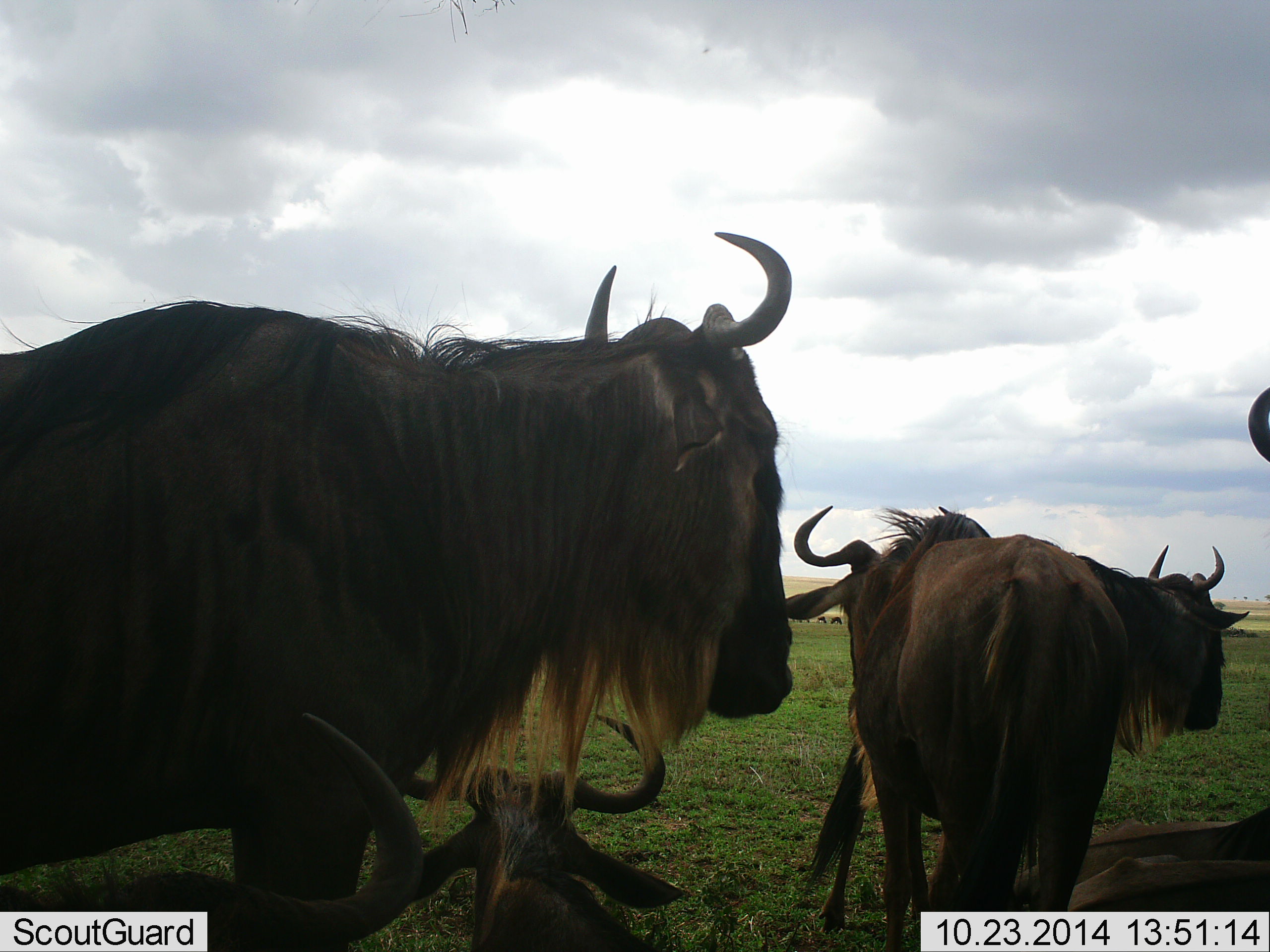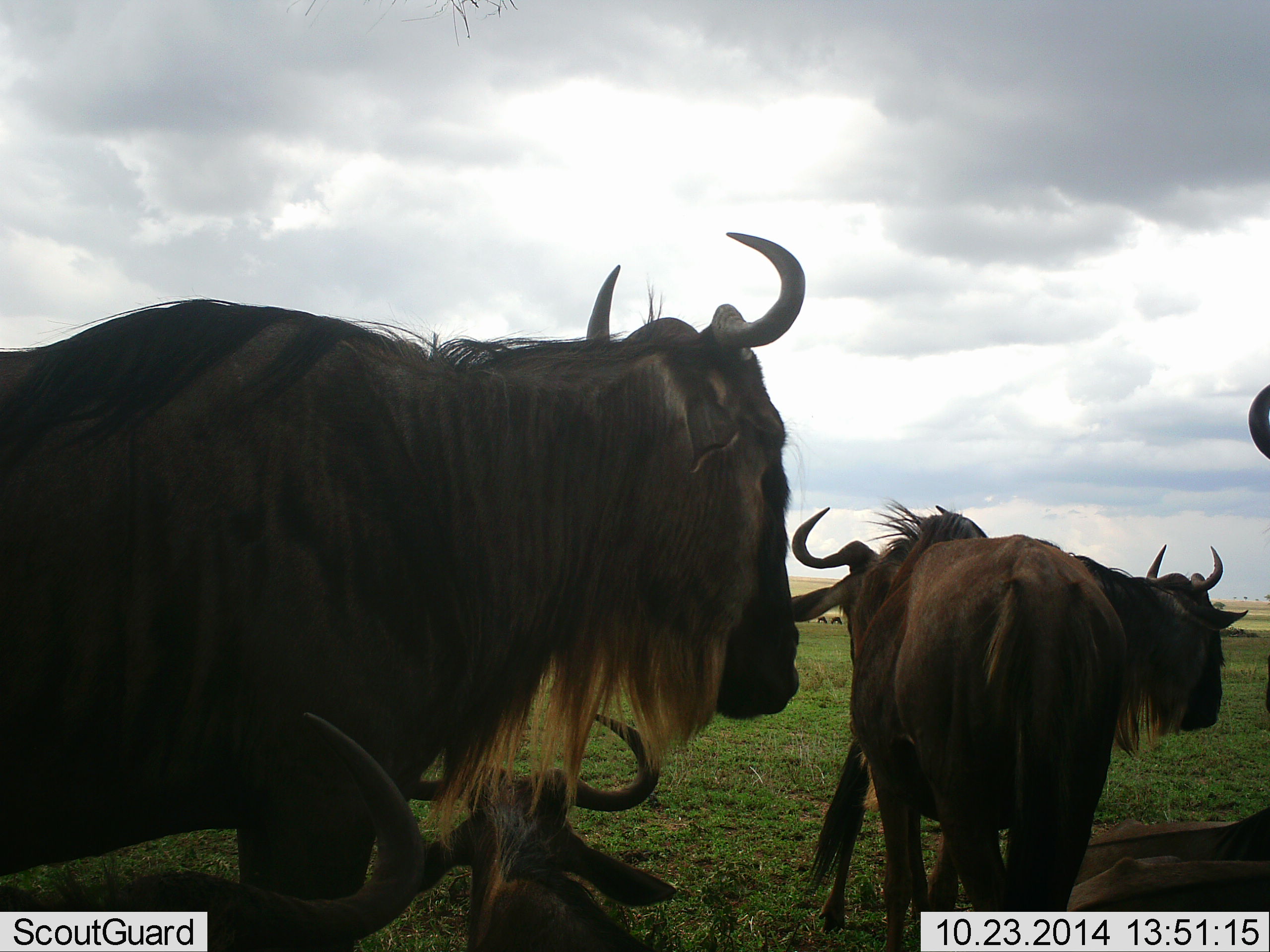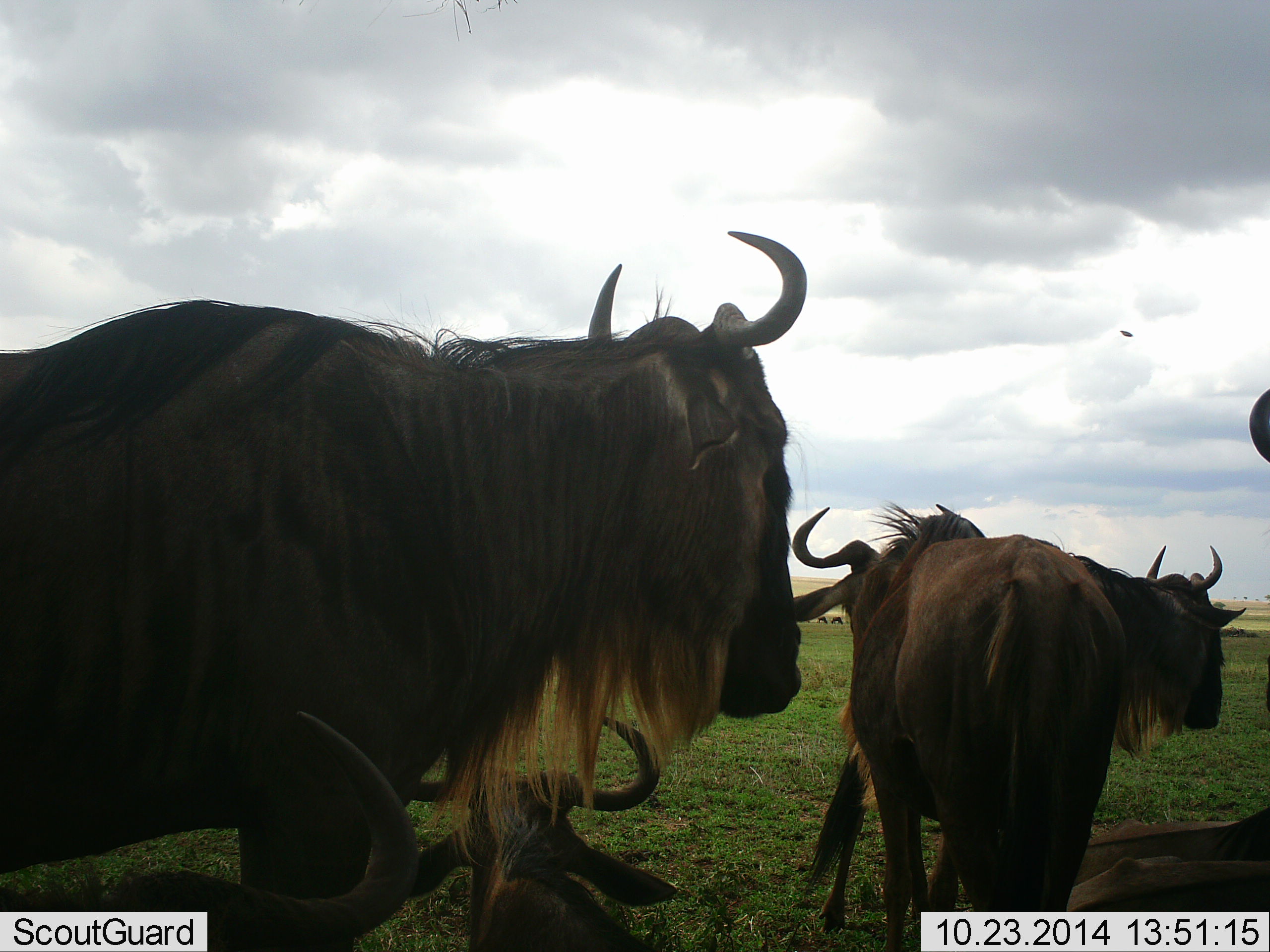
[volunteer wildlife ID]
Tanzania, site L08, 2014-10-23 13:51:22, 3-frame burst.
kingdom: Animalia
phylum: Chordata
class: Mammalia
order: Artiodactyla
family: Bovidae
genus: Connochaetes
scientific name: Connochaetes taurinus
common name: blue wildebeest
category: wildebeest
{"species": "wildebeest (blue wildebeest) (Connochaetes taurinus)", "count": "6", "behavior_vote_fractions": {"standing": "83%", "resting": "100%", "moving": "0%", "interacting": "17%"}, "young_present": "8%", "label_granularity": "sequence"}